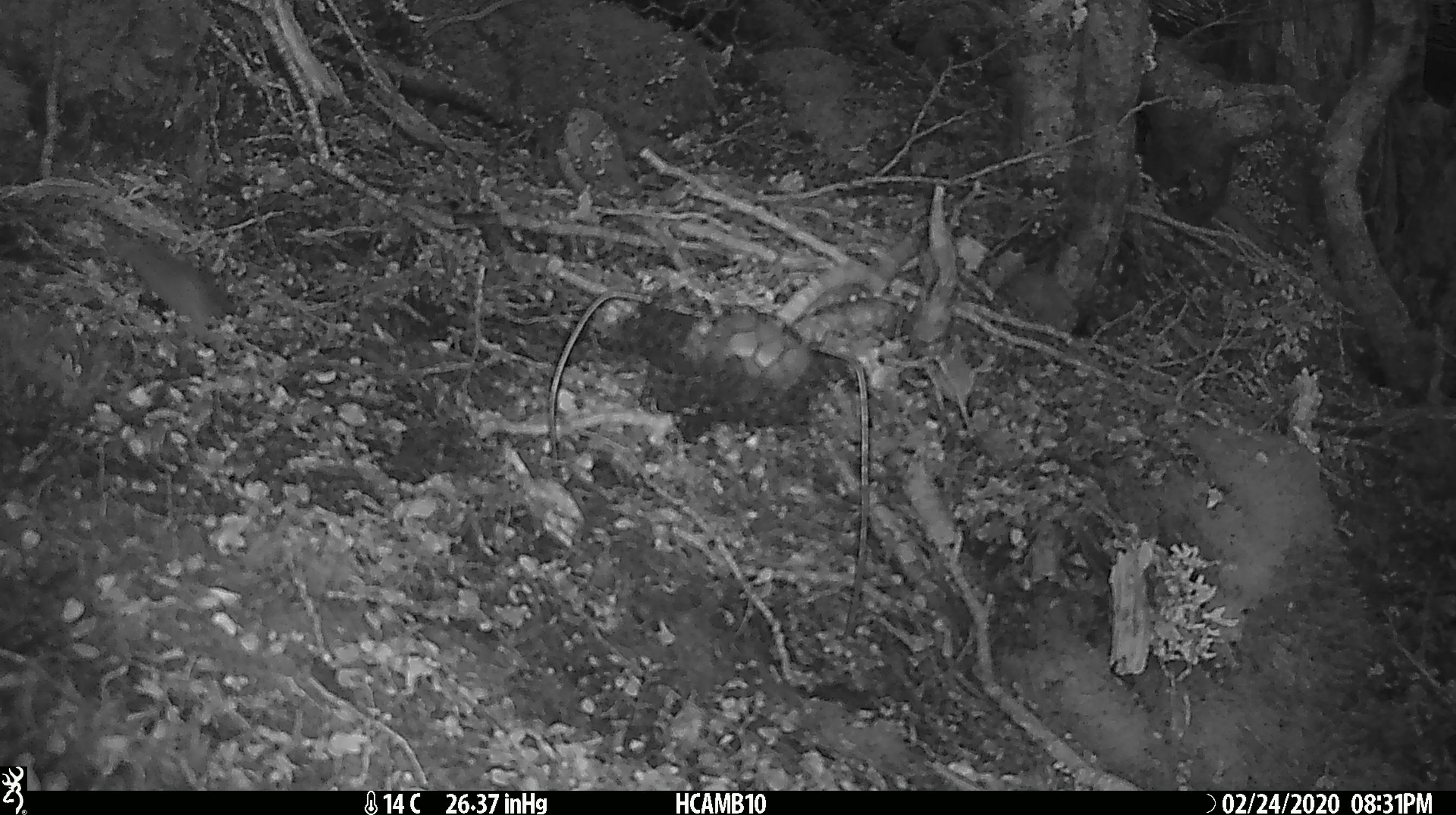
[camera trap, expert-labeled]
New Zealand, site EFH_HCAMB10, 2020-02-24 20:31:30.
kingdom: Animalia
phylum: Chordata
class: Mammalia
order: Rodentia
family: Muridae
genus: Mus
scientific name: Mus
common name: mouse